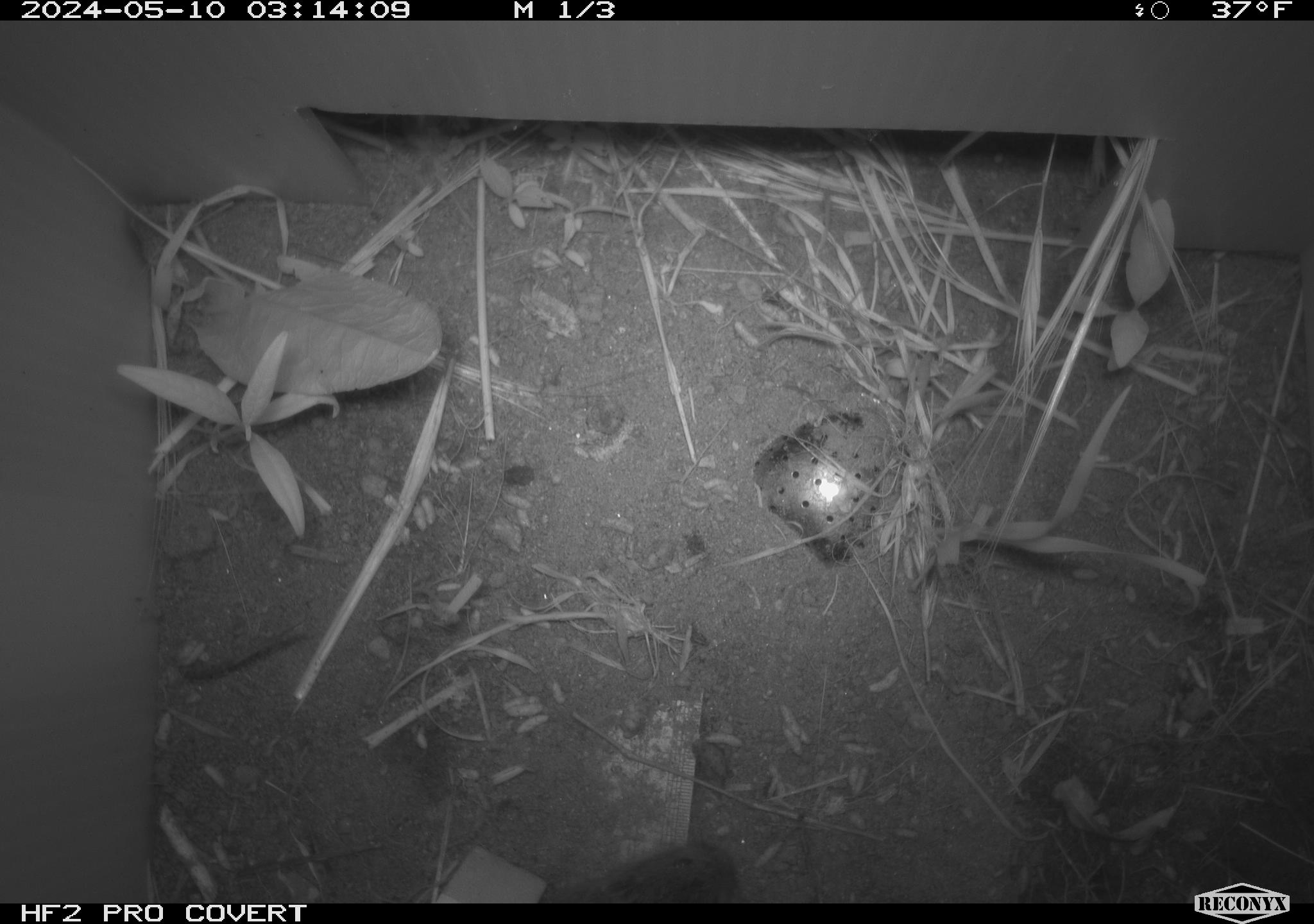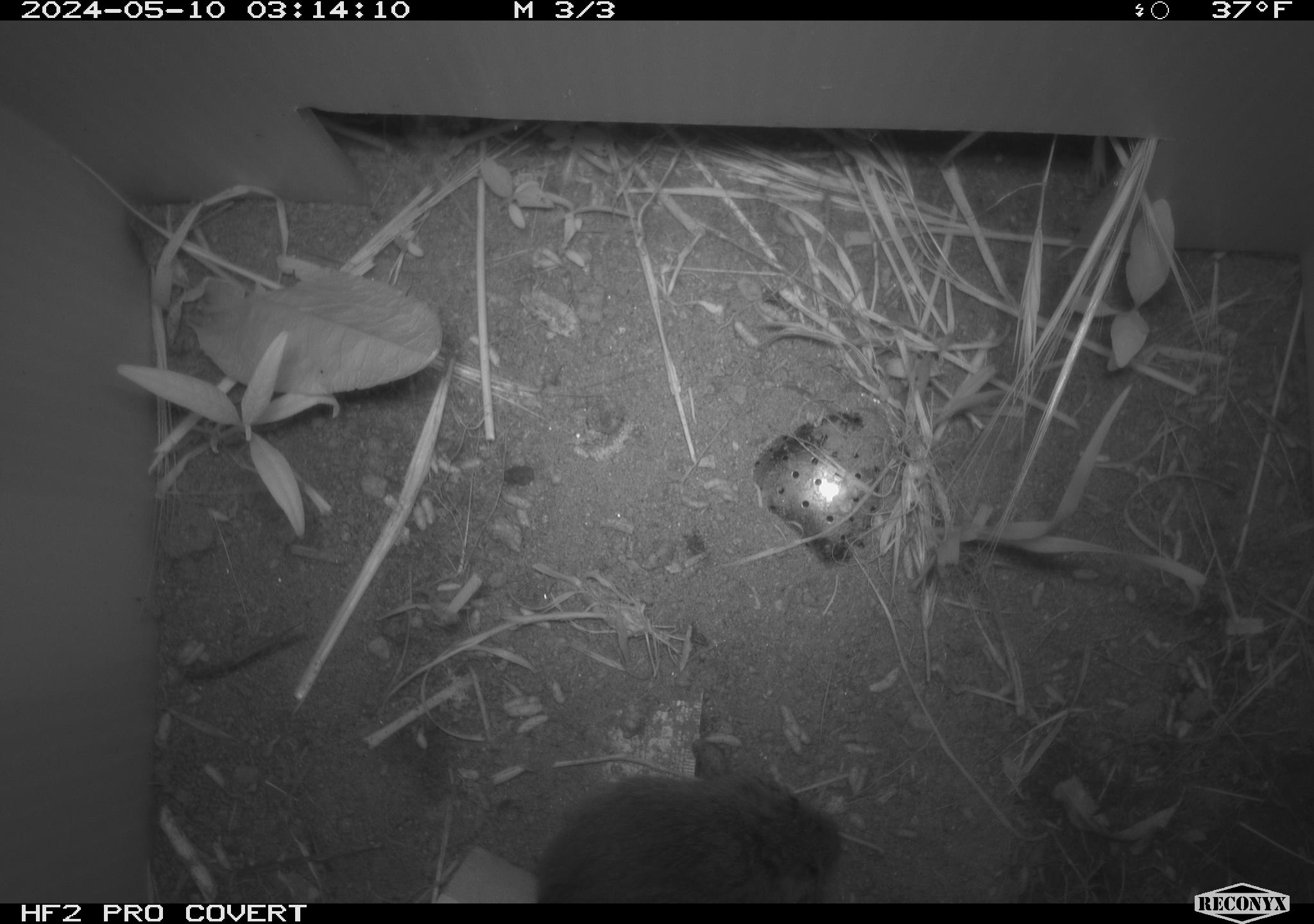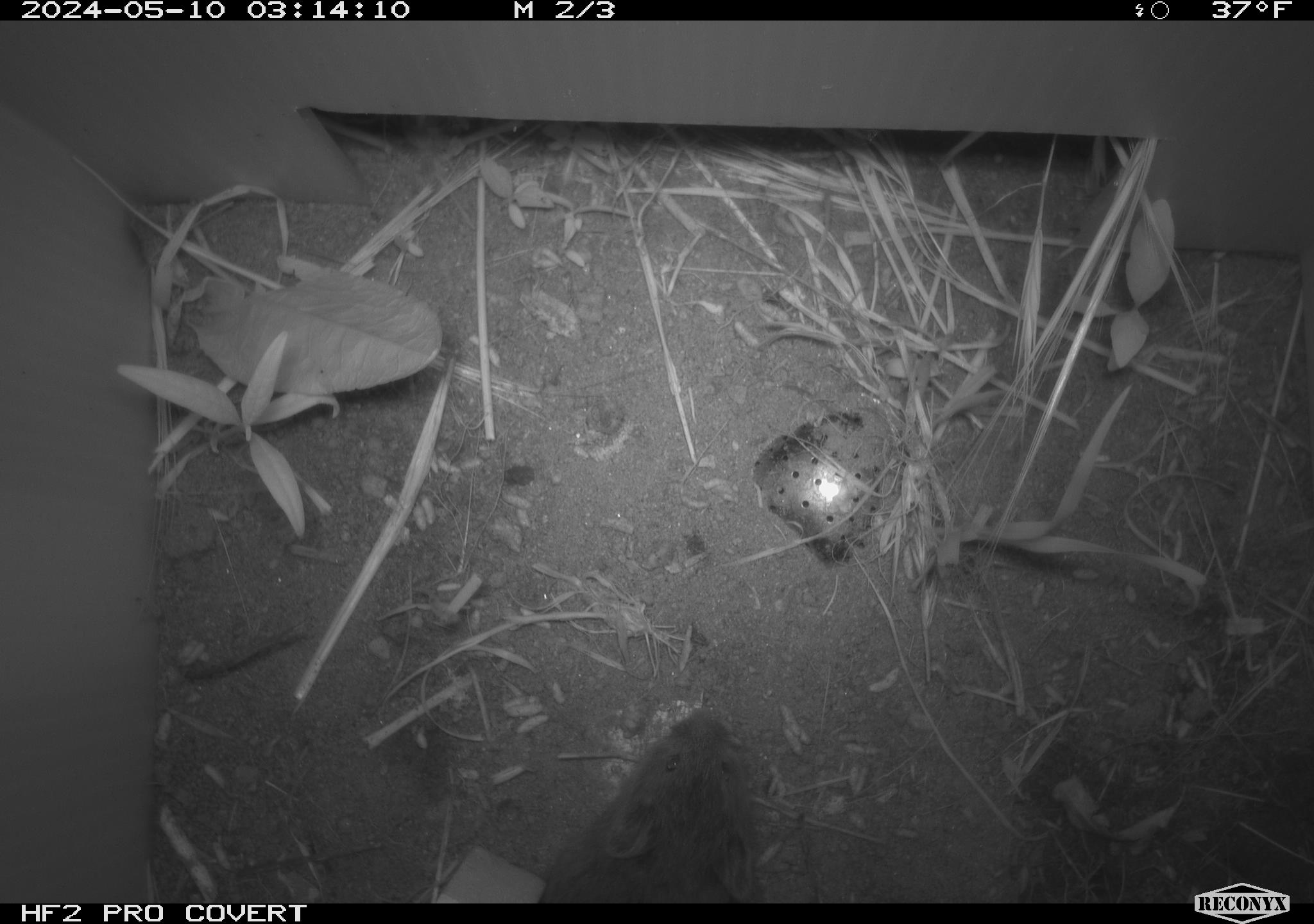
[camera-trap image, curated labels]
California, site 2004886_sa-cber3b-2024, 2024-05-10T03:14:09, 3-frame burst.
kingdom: Animalia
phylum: Chordata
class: Mammalia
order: Rodentia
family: Cricetidae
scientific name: Arvicolinae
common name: voles, lemmings, and muskrats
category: arvicolinae subfamily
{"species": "arvicolinae subfamily (voles, lemmings, and muskrats) (Arvicolinae)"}